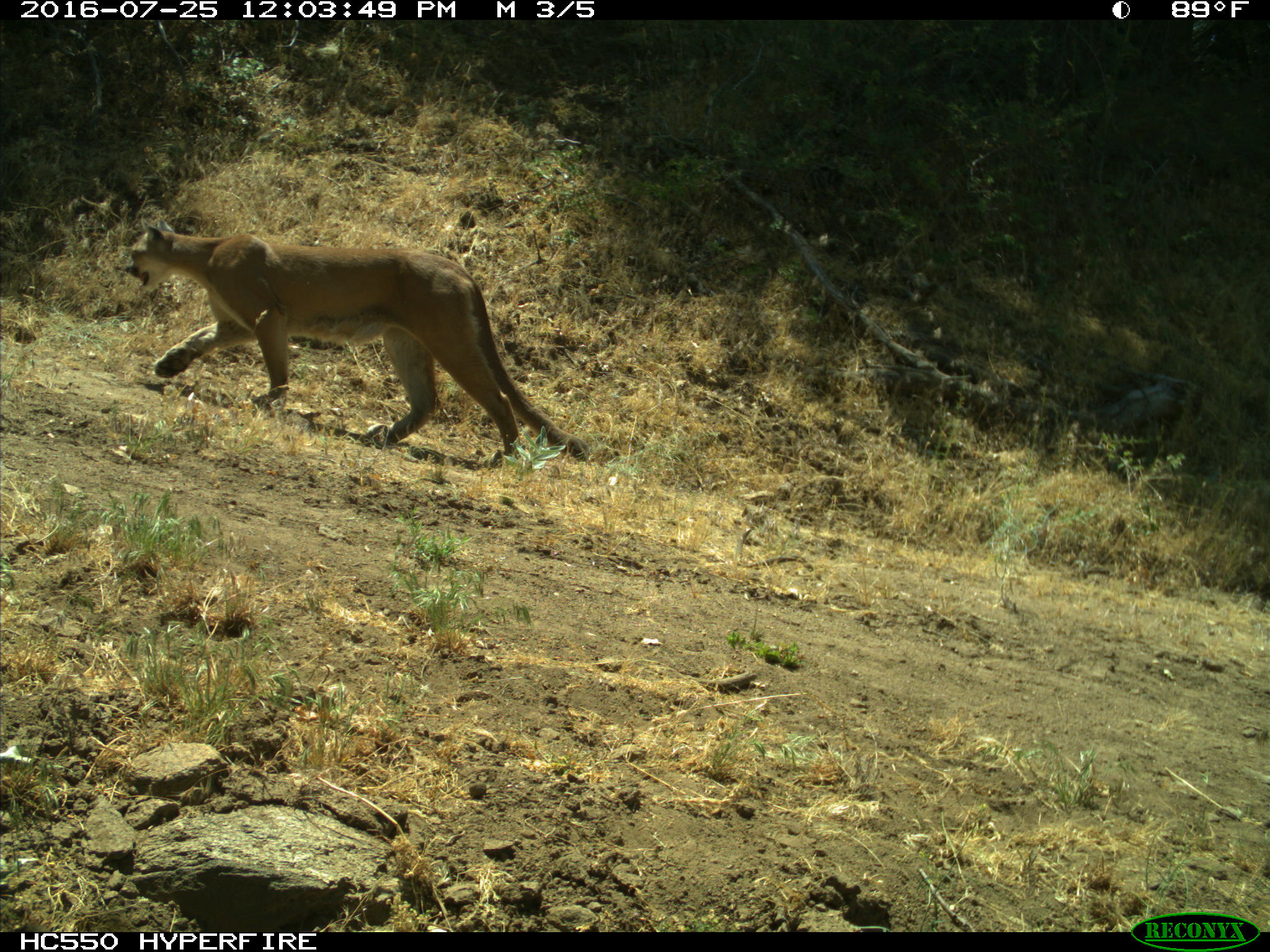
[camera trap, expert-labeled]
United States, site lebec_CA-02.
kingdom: Animalia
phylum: Chordata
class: Mammalia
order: Carnivora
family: Felidae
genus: Puma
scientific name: Puma concolor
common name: mountain lion